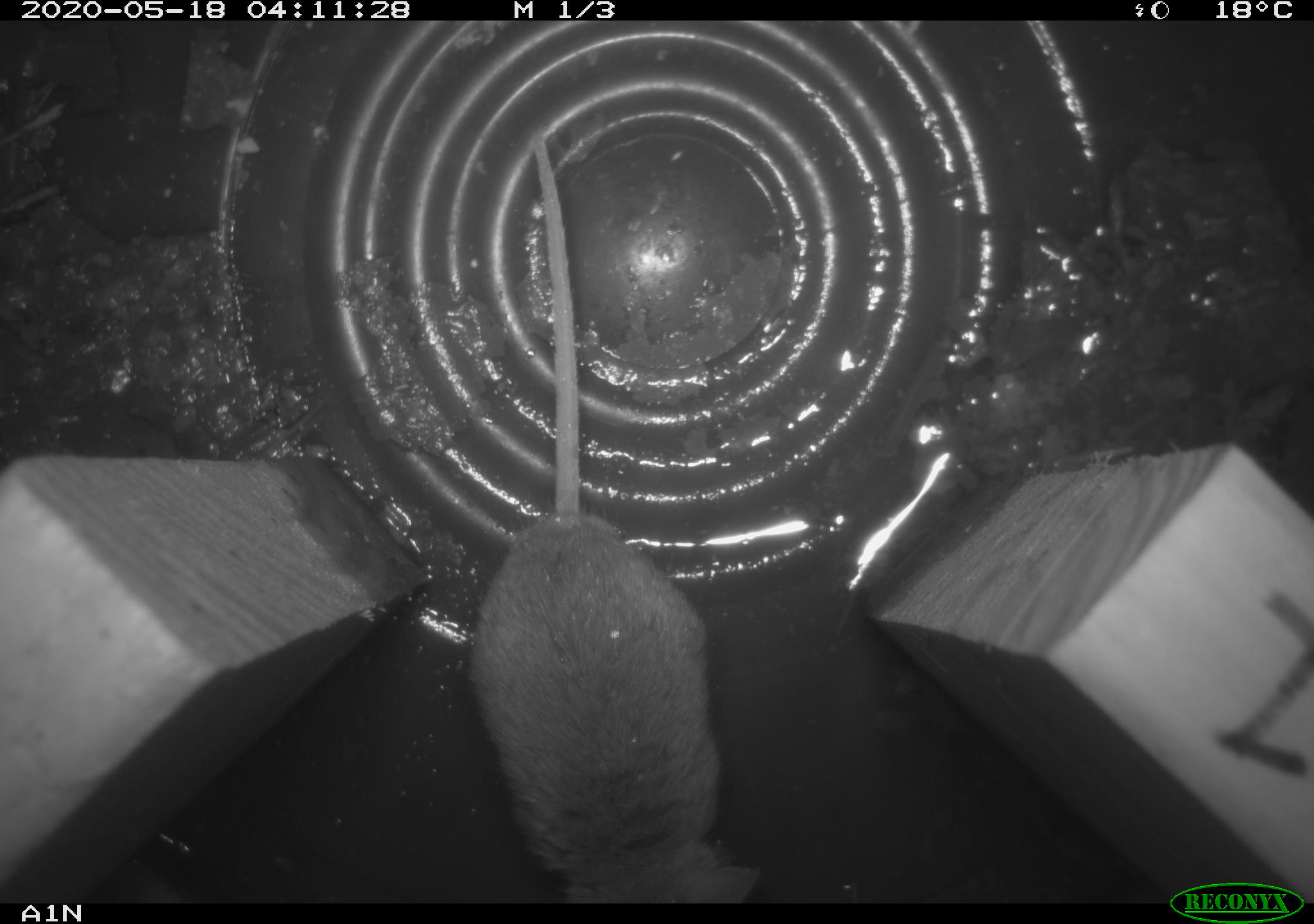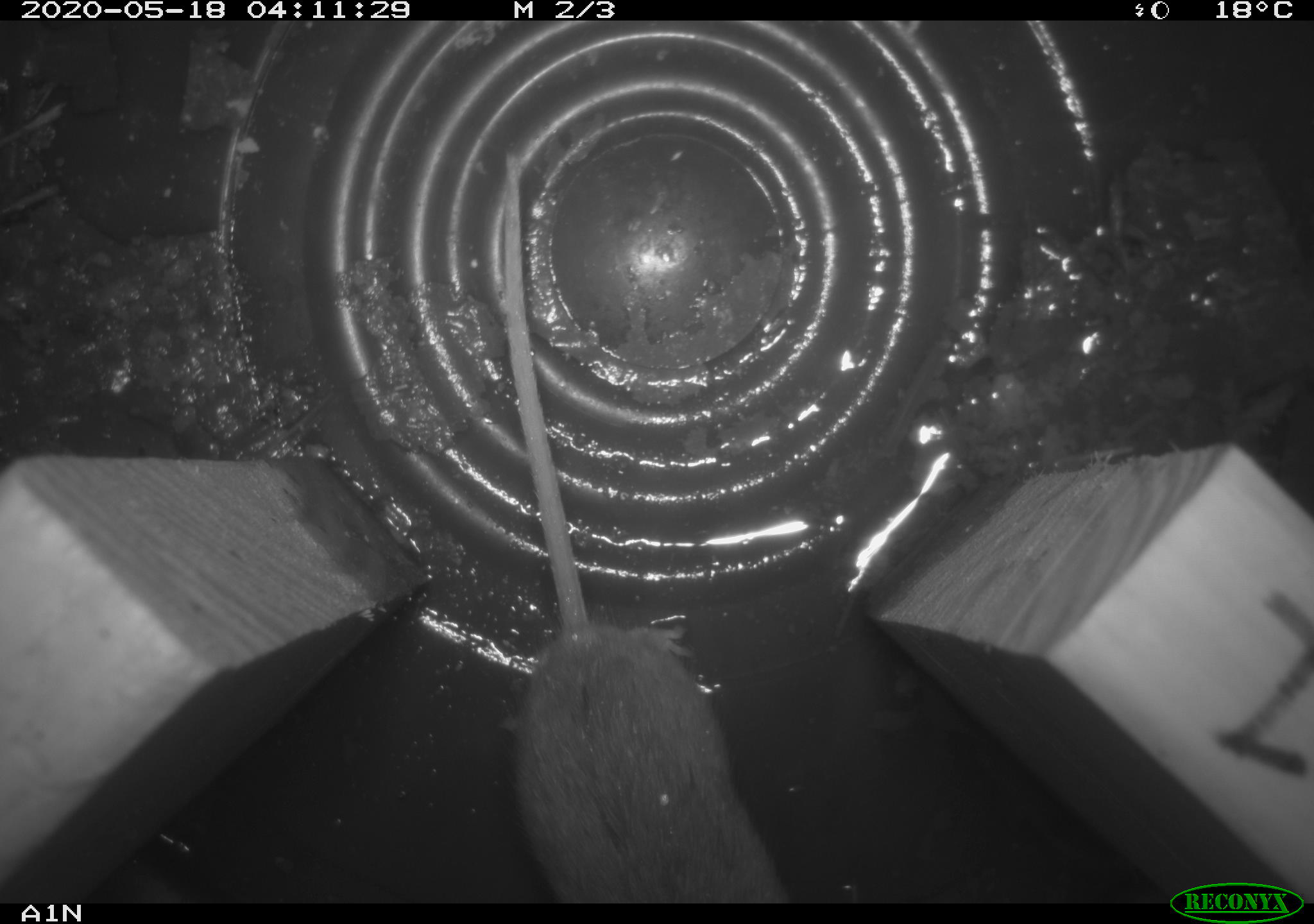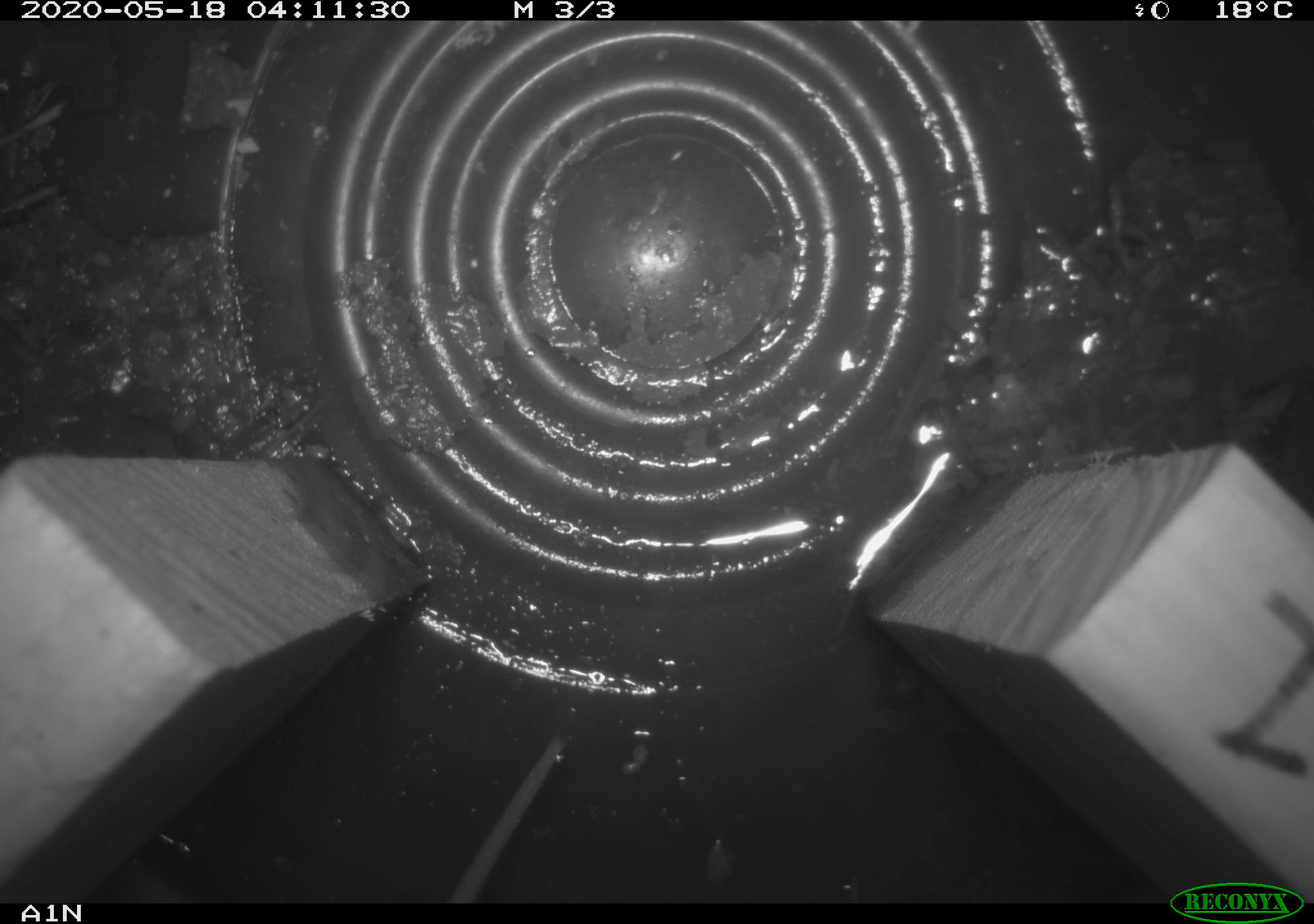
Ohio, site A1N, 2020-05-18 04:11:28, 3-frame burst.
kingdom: Animalia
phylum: Chordata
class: Mammalia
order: Rodentia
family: Cricetidae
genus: Peromyscus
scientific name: Peromyscus leucopus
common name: white-footed mouse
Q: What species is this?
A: White-footed mouse (Peromyscus leucopus).